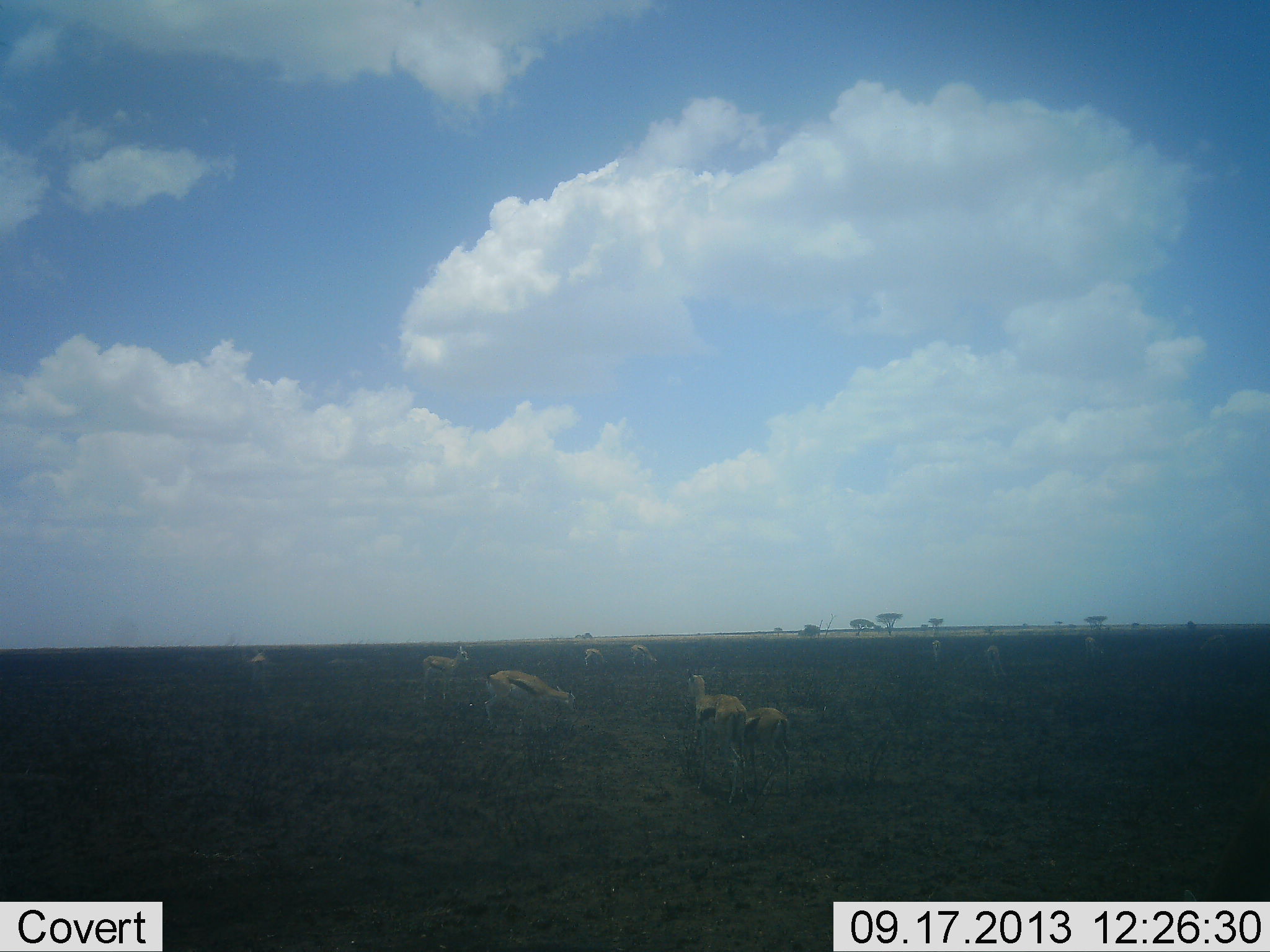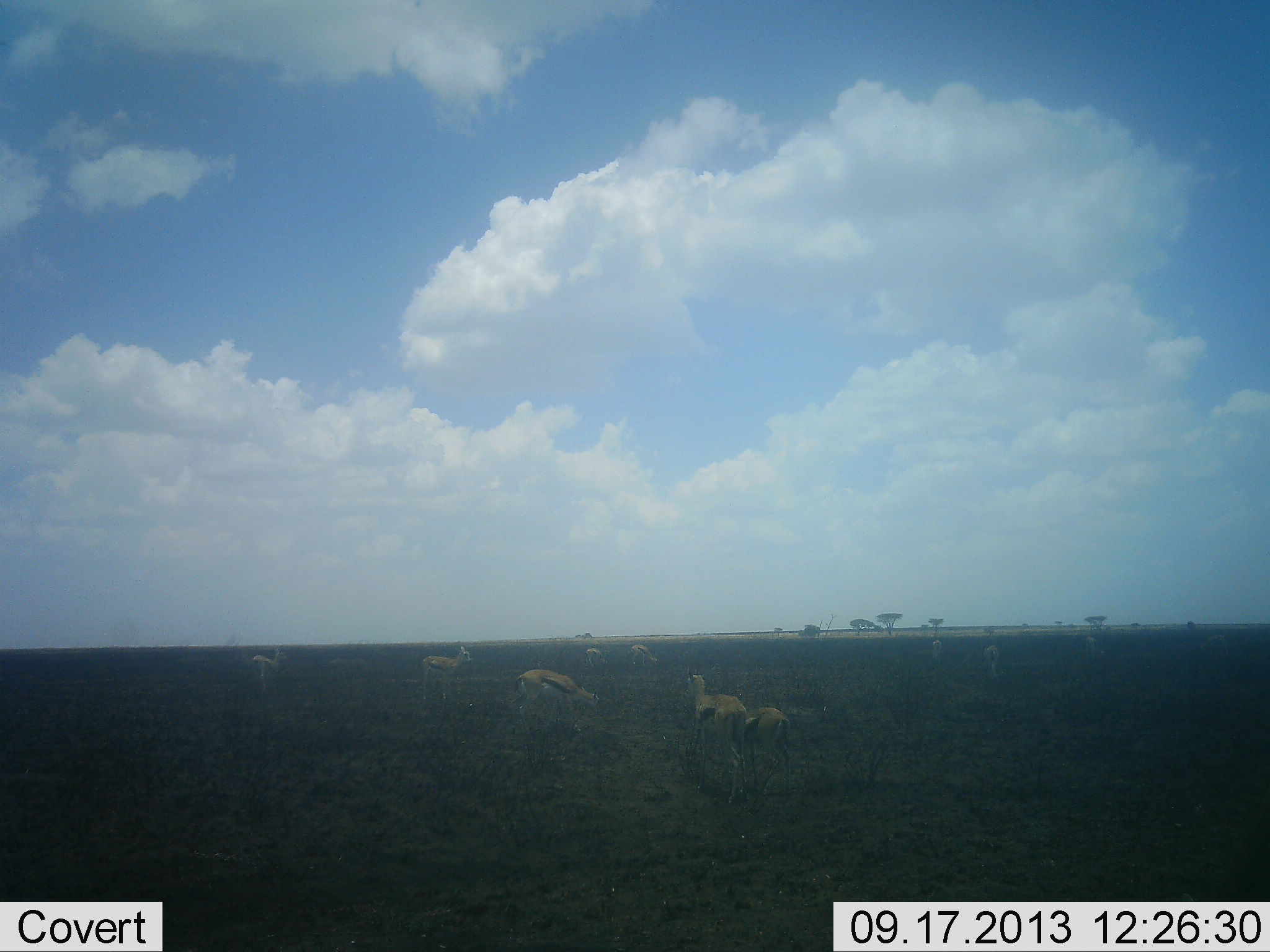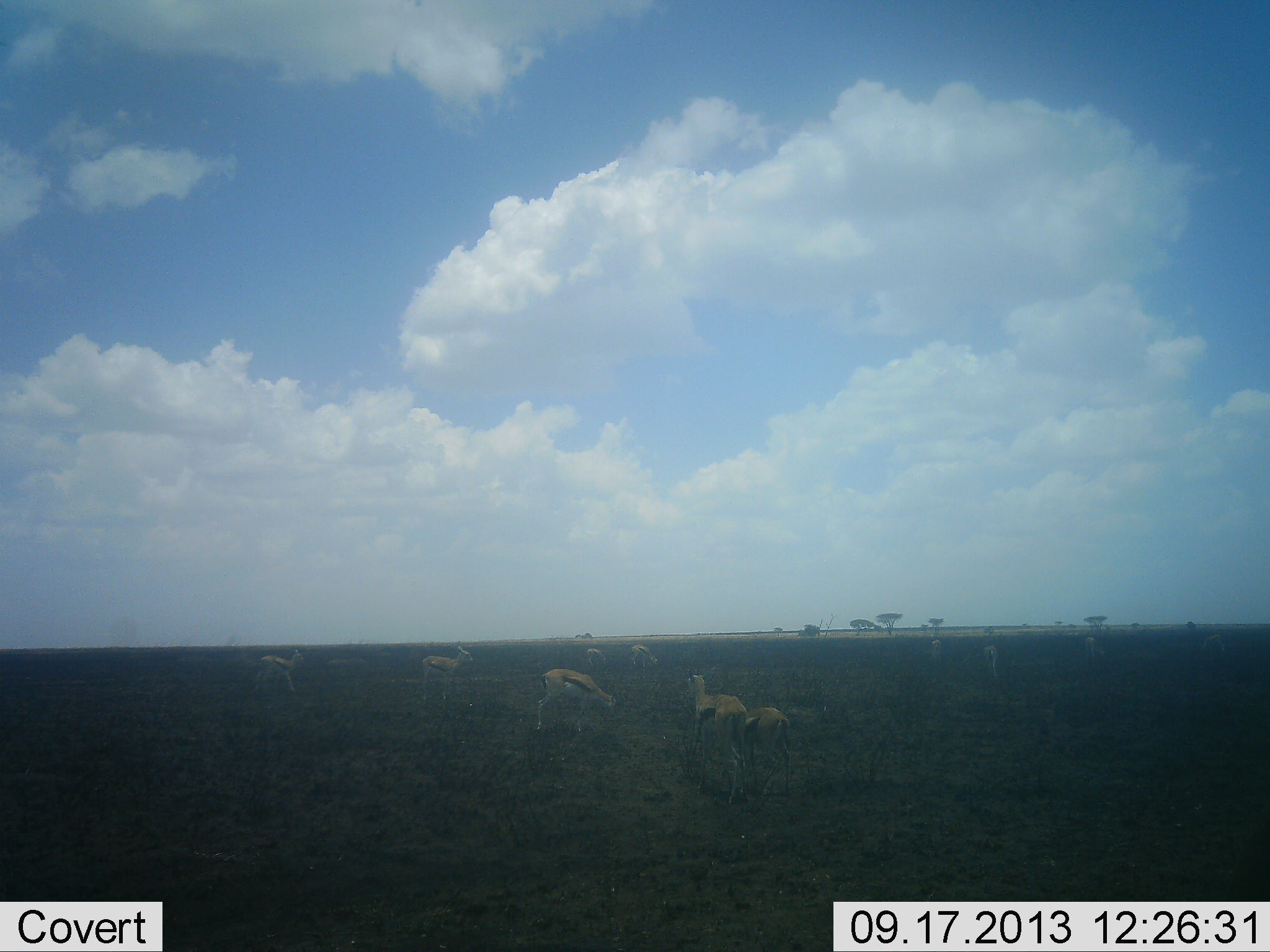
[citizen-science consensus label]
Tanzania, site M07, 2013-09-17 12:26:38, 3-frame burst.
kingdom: Animalia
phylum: Chordata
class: Mammalia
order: Artiodactyla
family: Bovidae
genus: Eudorcas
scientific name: Eudorcas thomsonii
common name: thomson's gazelle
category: gazellethomsons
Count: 11-50.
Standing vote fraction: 80%.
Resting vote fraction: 10%.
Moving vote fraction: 50%.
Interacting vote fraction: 20%.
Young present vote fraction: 10%.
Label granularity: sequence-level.